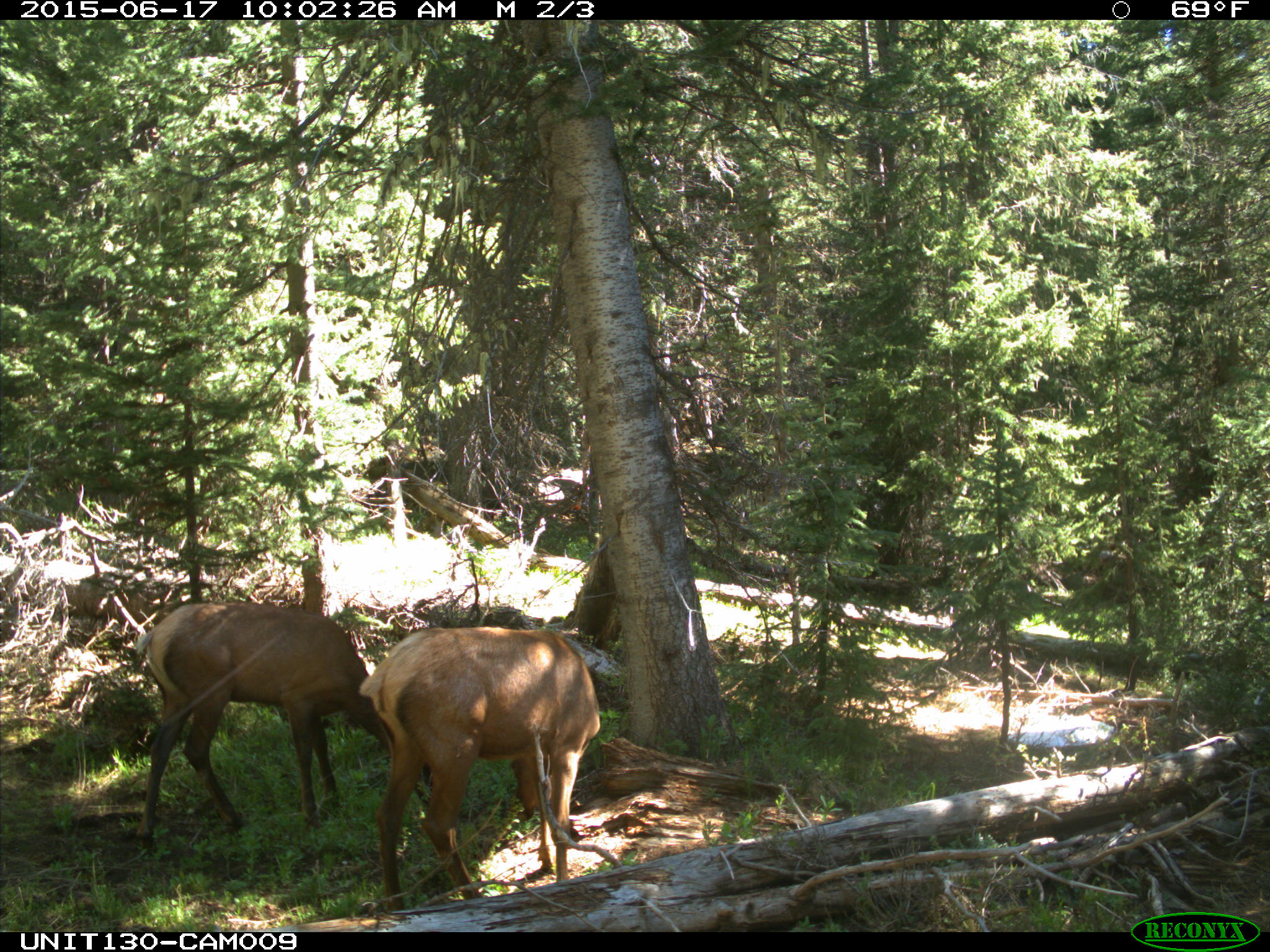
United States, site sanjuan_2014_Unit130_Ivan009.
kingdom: Animalia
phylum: Chordata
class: Mammalia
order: Artiodactyla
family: Cervidae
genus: Cervus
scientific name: Cervus elaphus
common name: red deer